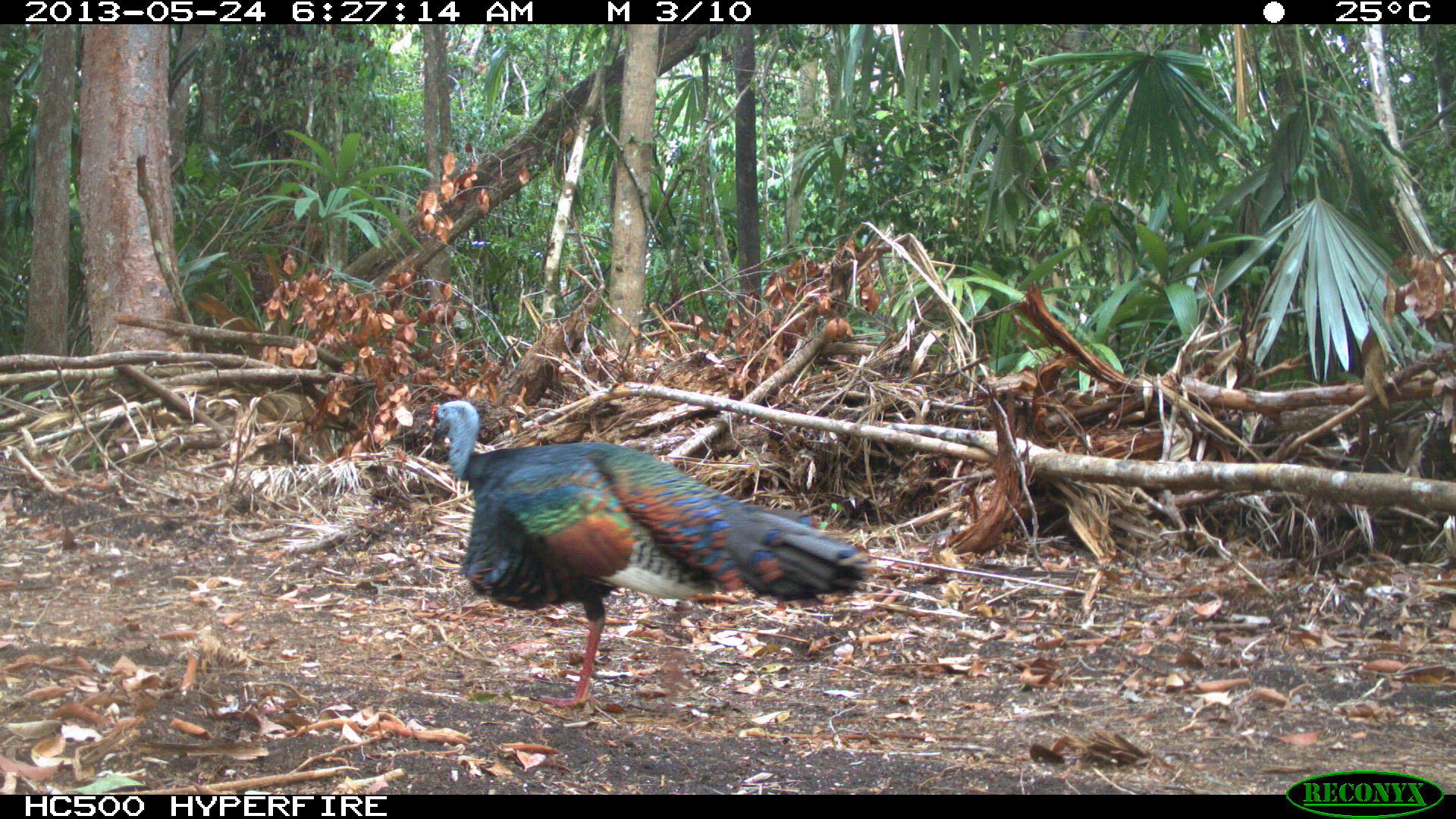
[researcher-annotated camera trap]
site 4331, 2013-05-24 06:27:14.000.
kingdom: Animalia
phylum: Chordata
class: Aves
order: Galliformes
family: Phasianidae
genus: Meleagris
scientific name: Meleagris ocellata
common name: ocellated turkey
Meleagris ocellata (ocellated turkey), count 1, sex male.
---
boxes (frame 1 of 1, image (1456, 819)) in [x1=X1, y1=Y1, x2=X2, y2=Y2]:
meleagris ocellata: [x1=423, y1=399, x2=875, y2=708]